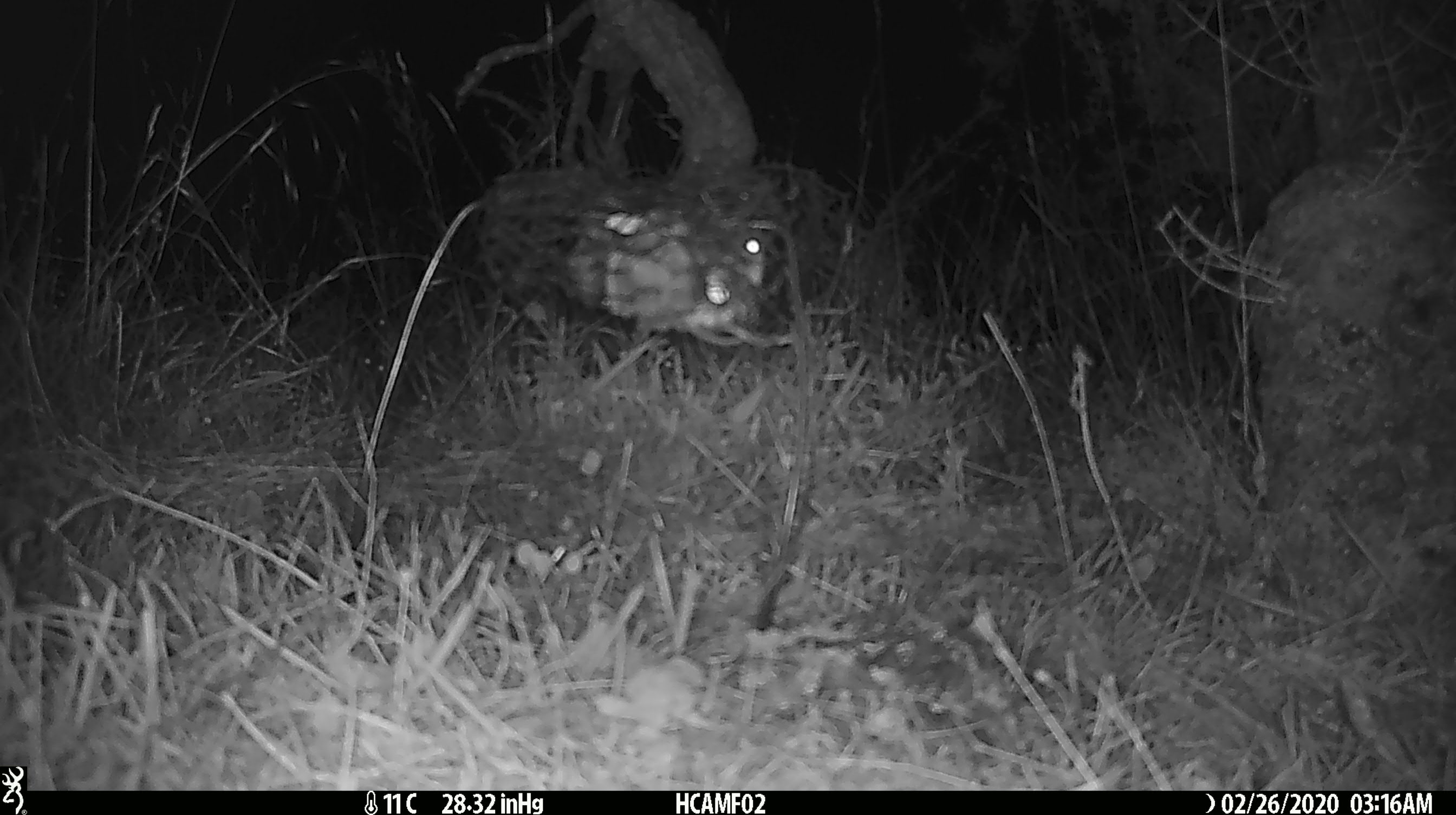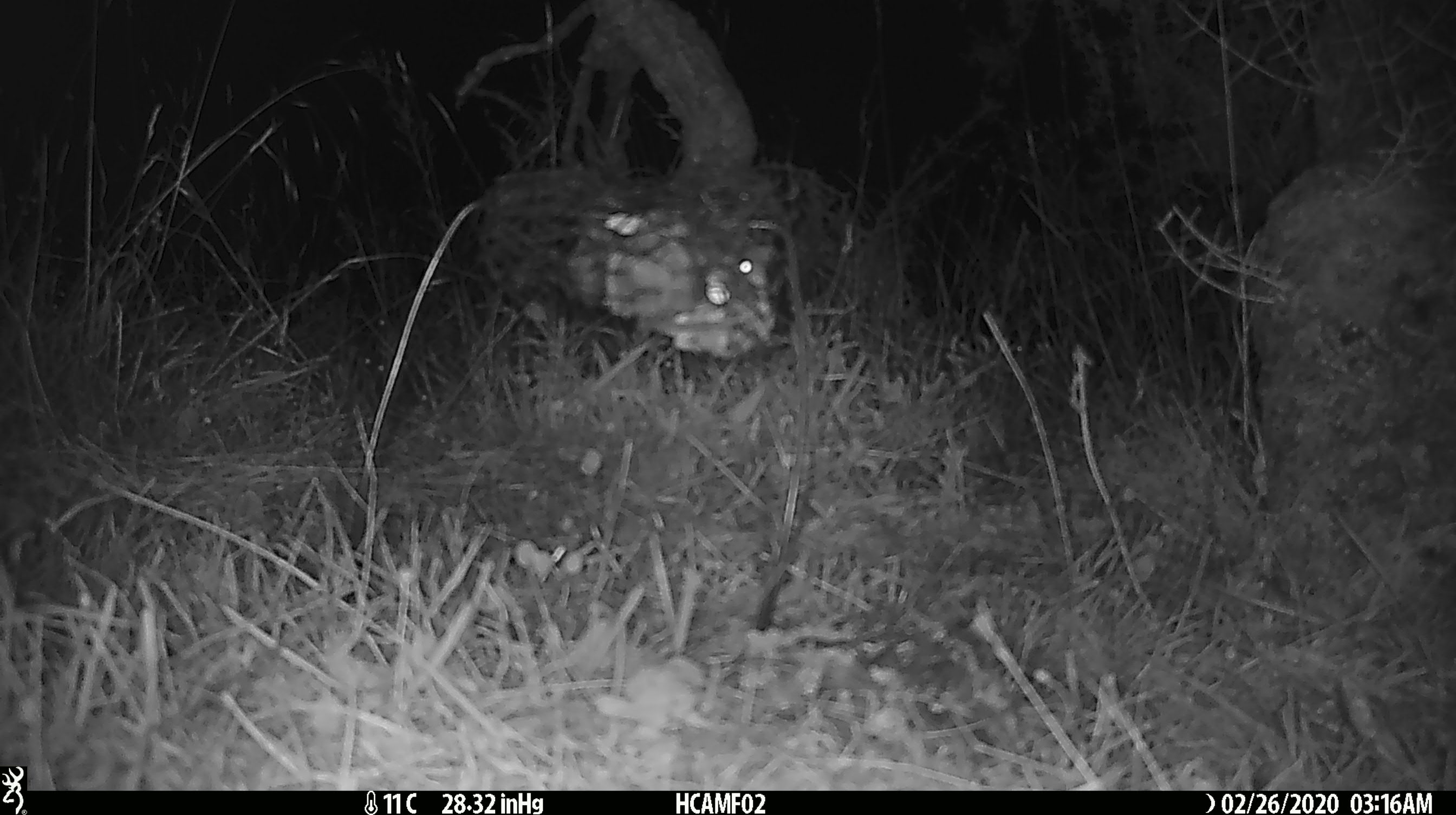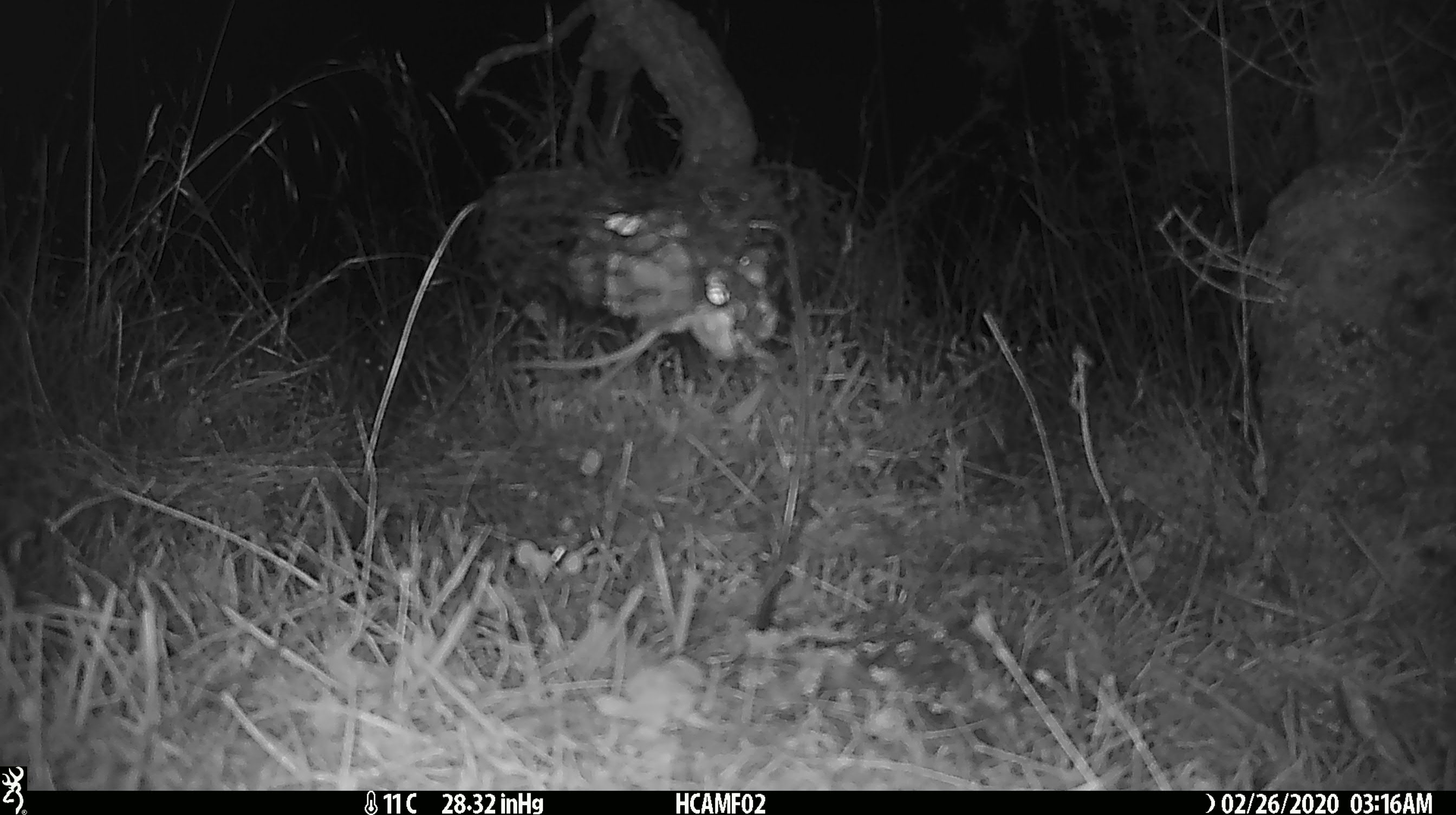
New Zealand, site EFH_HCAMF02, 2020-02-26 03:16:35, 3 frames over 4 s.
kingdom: Animalia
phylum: Chordata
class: Mammalia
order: Rodentia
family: Muridae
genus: Mus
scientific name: Mus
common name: mouse